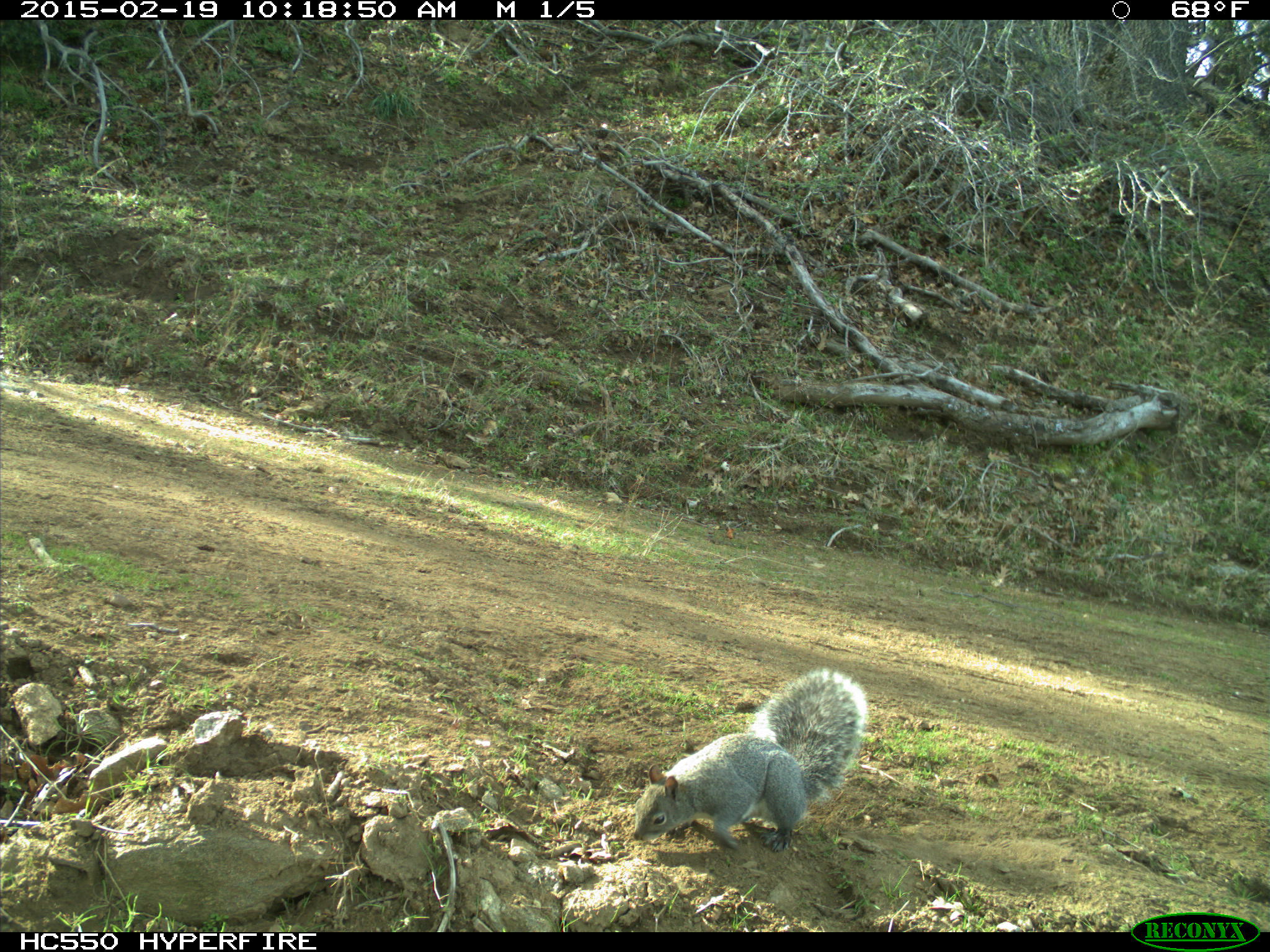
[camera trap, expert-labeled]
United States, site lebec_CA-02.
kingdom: Animalia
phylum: Chordata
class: Mammalia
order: Rodentia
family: Sciuridae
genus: Sciurus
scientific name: Sciurus carolinensis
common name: eastern gray squirrel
Sciurus carolinensis (eastern gray squirrel).